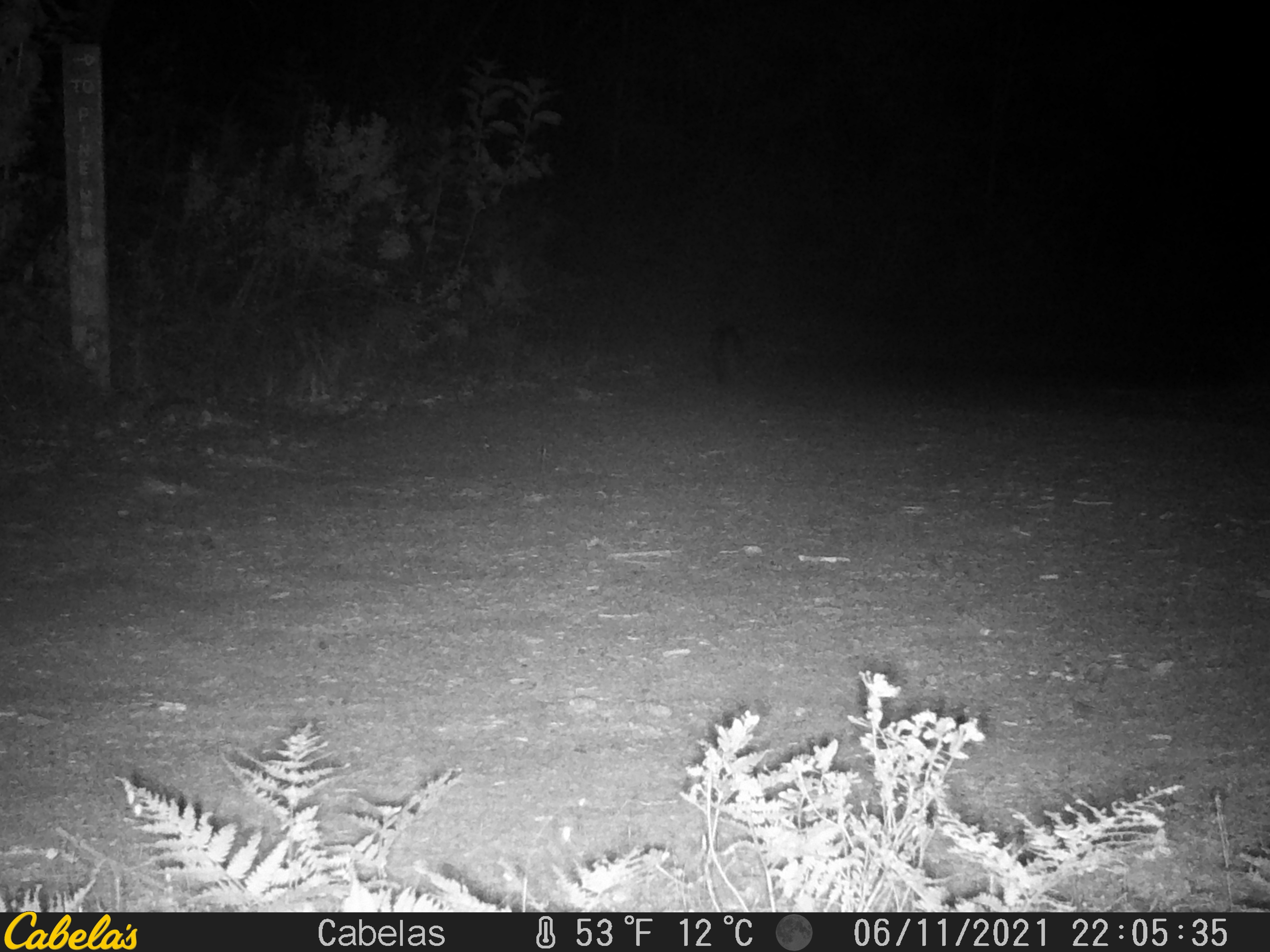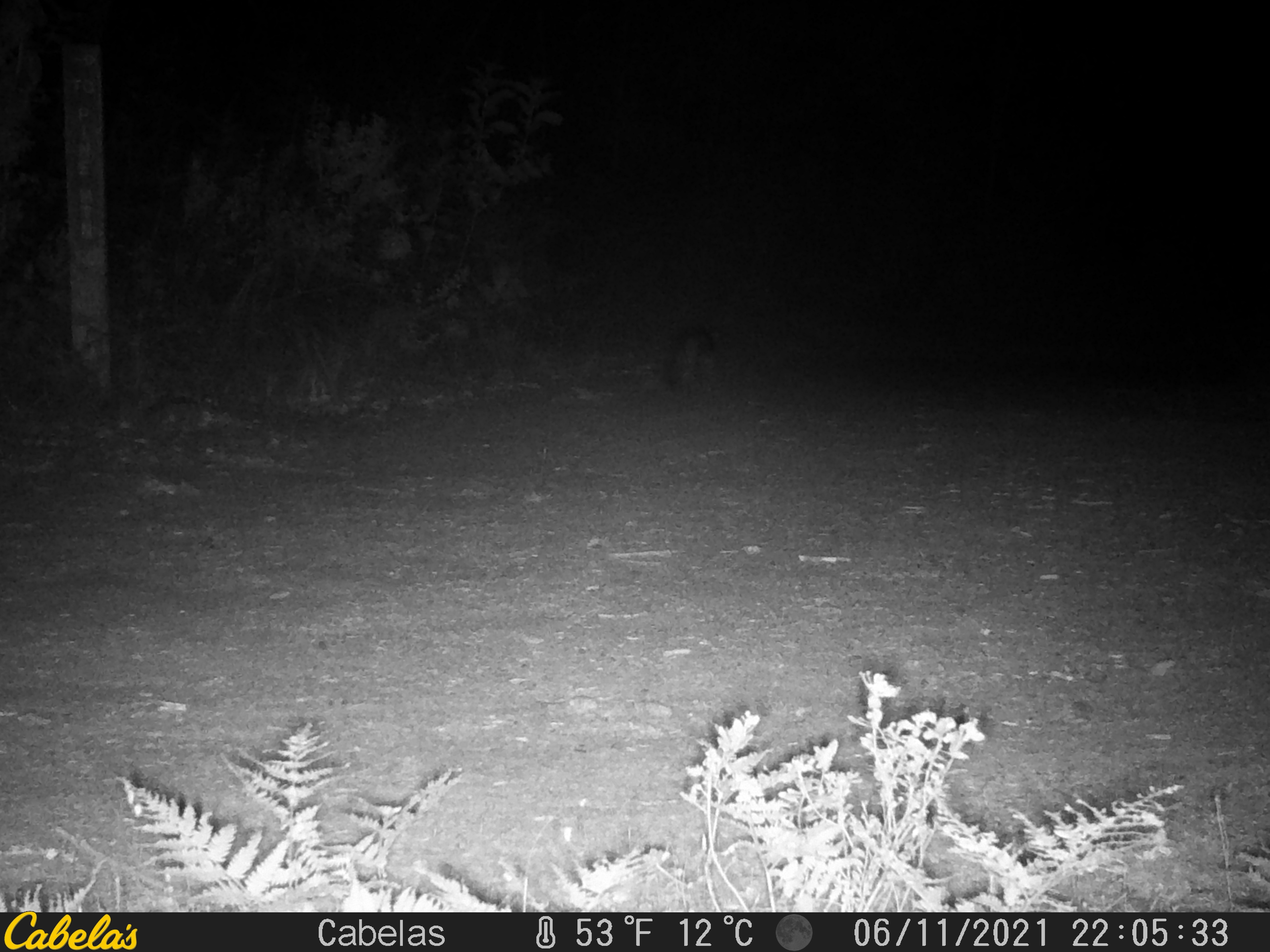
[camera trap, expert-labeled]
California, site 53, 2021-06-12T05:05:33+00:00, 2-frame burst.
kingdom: Animalia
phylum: Chordata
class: Mammalia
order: Carnivora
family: Canidae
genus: Urocyon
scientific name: Urocyon cinereoargenteus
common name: gray fox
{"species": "gray fox (Urocyon cinereoargenteus)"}